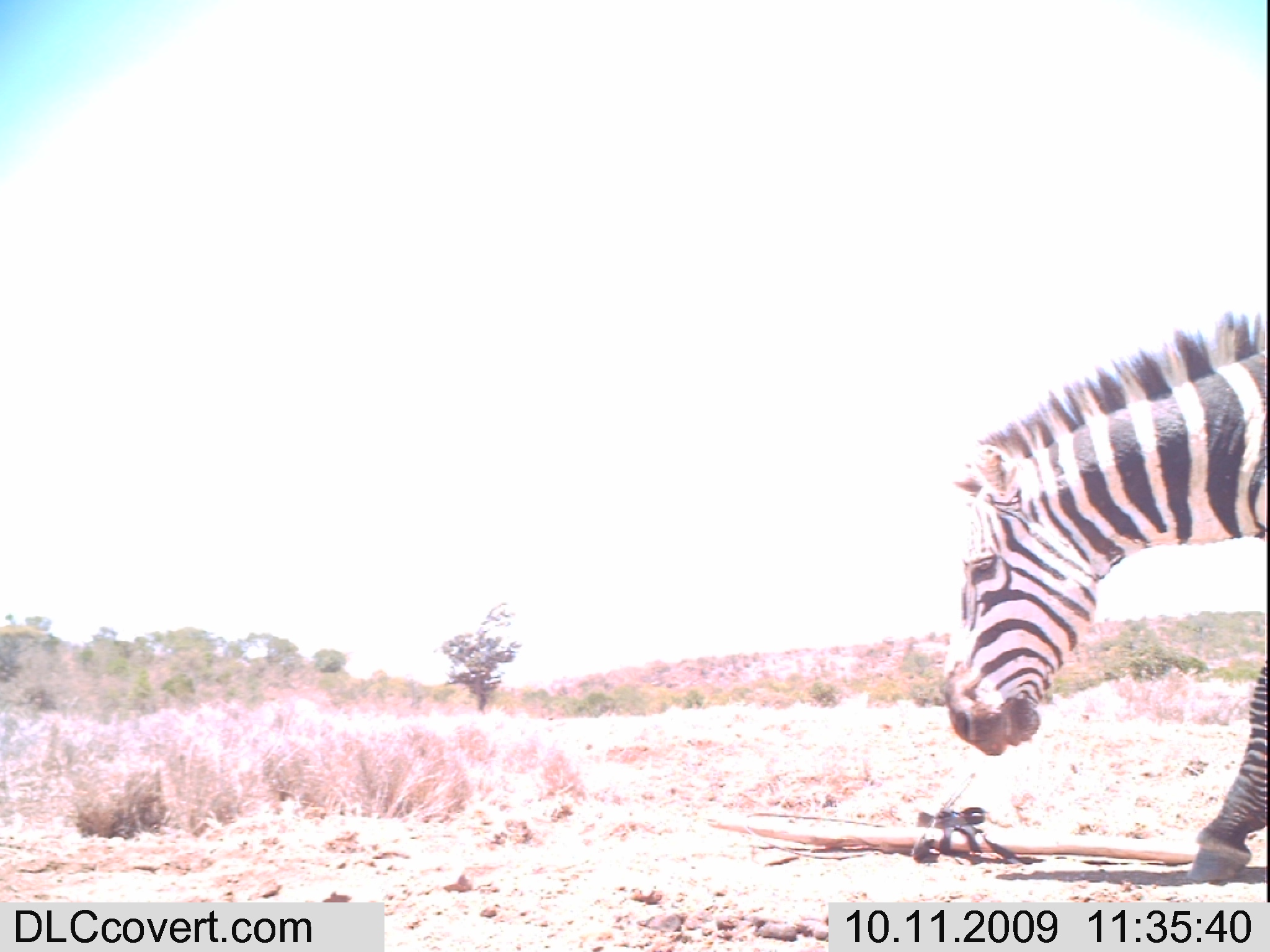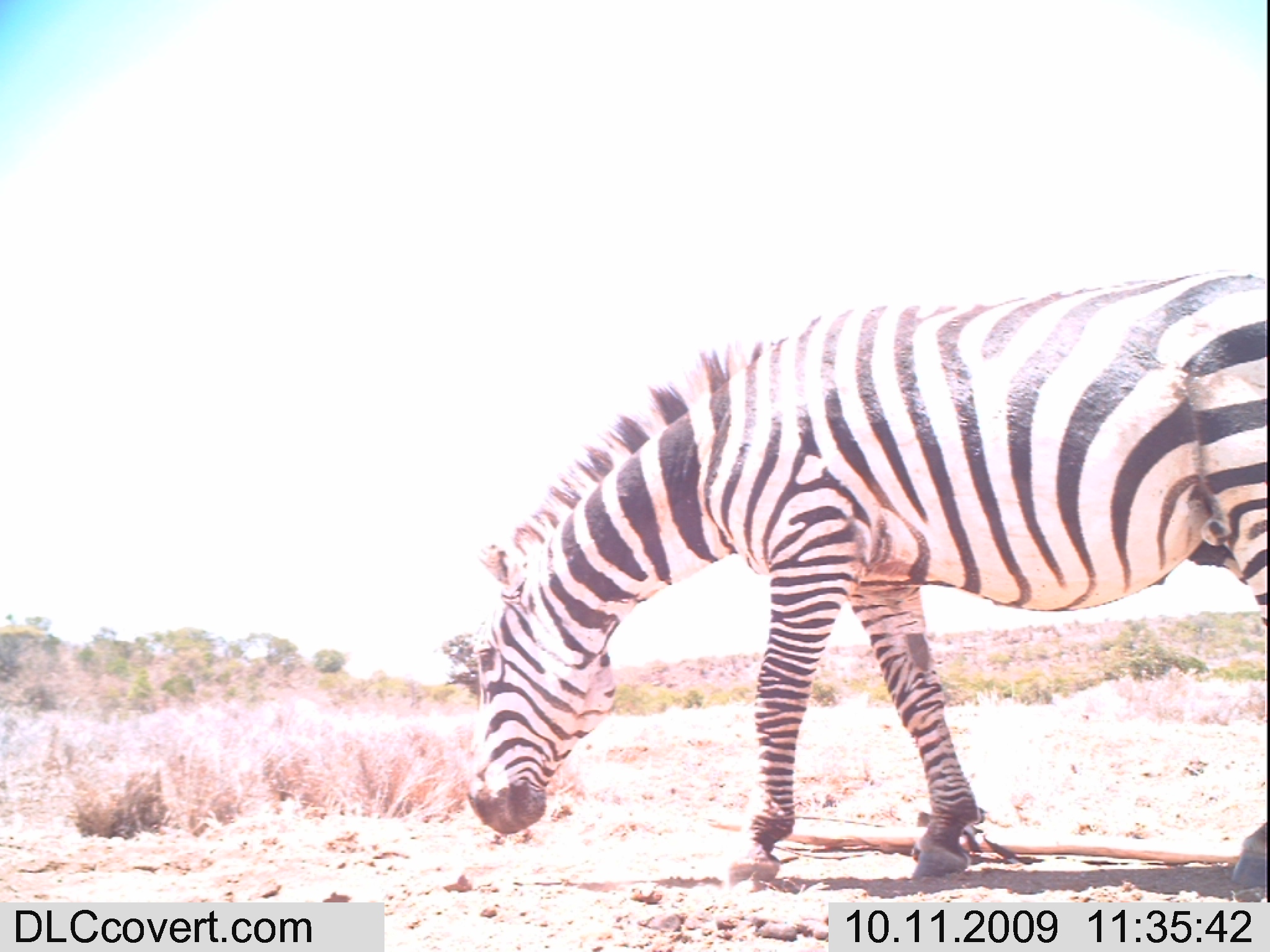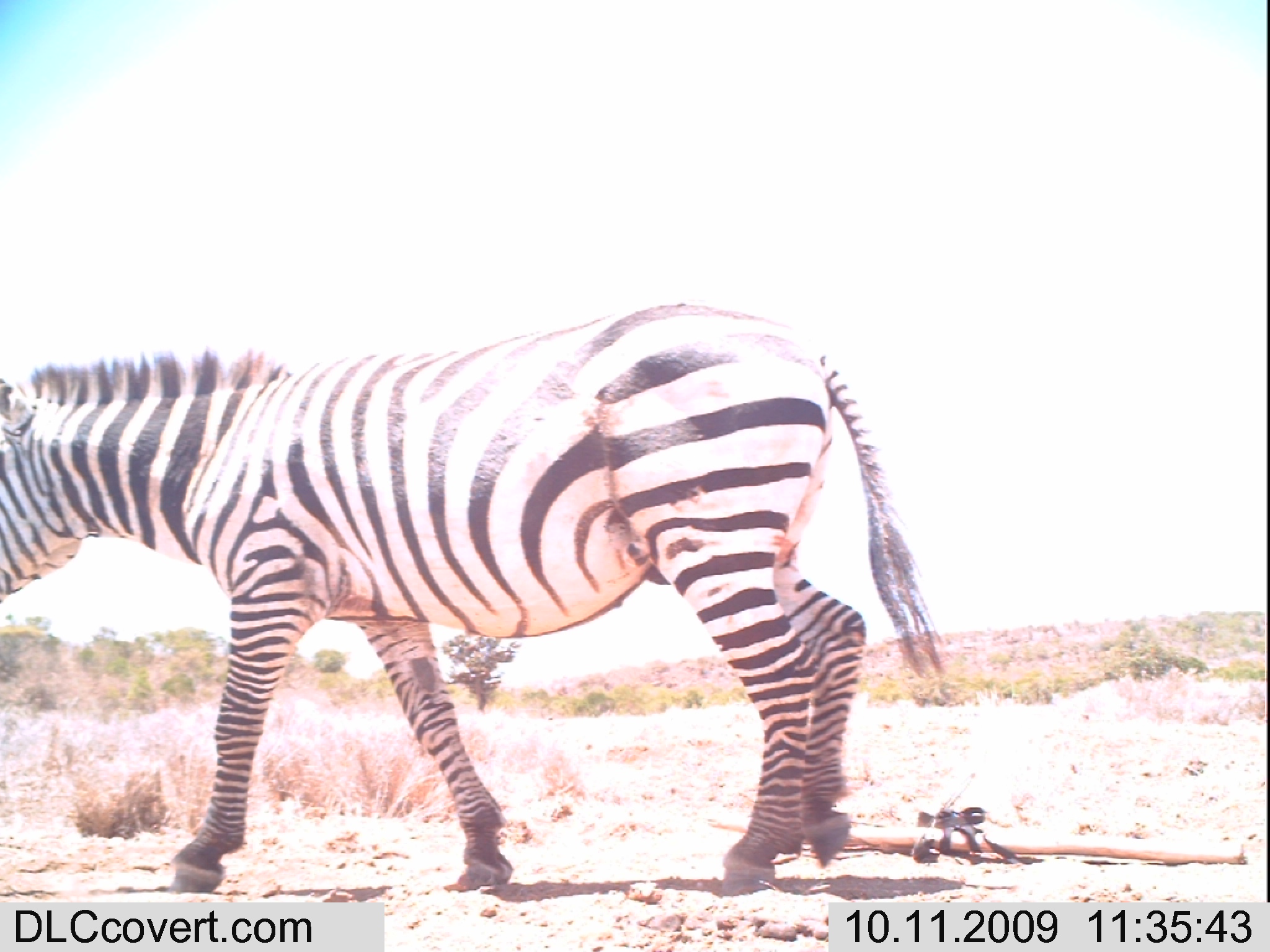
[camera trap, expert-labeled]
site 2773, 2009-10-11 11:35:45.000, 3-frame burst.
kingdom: Animalia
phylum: Chordata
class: Mammalia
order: Perissodactyla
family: Equidae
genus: Equus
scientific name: Equus quagga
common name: plains zebra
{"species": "Equus quagga (plains zebra)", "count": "1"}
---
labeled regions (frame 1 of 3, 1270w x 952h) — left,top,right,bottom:
equus quagga: 934,309,1270,883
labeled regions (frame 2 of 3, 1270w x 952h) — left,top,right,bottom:
equus quagga: 459,262,1270,891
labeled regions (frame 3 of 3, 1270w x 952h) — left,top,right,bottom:
equus quagga: 0,299,945,895